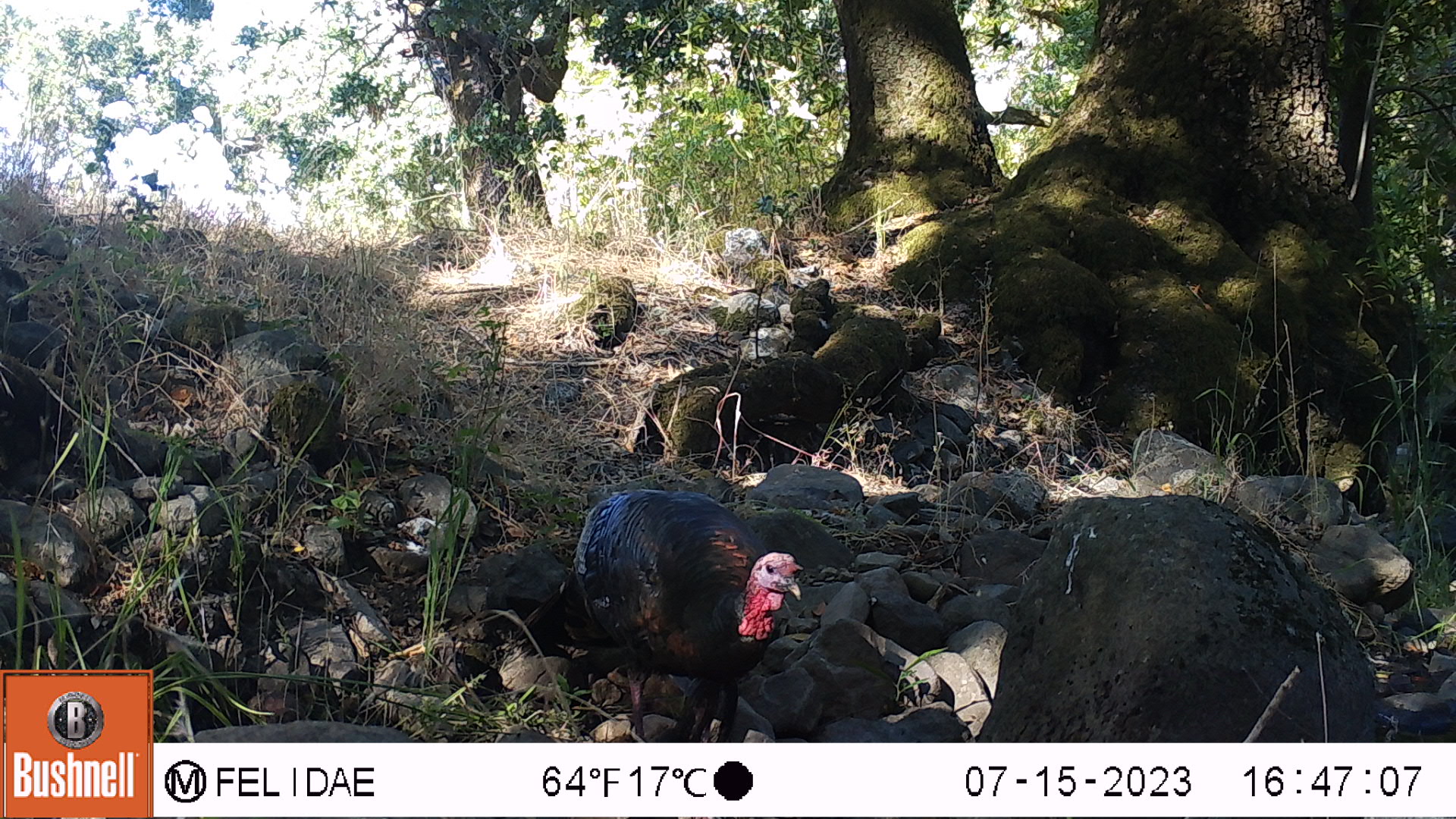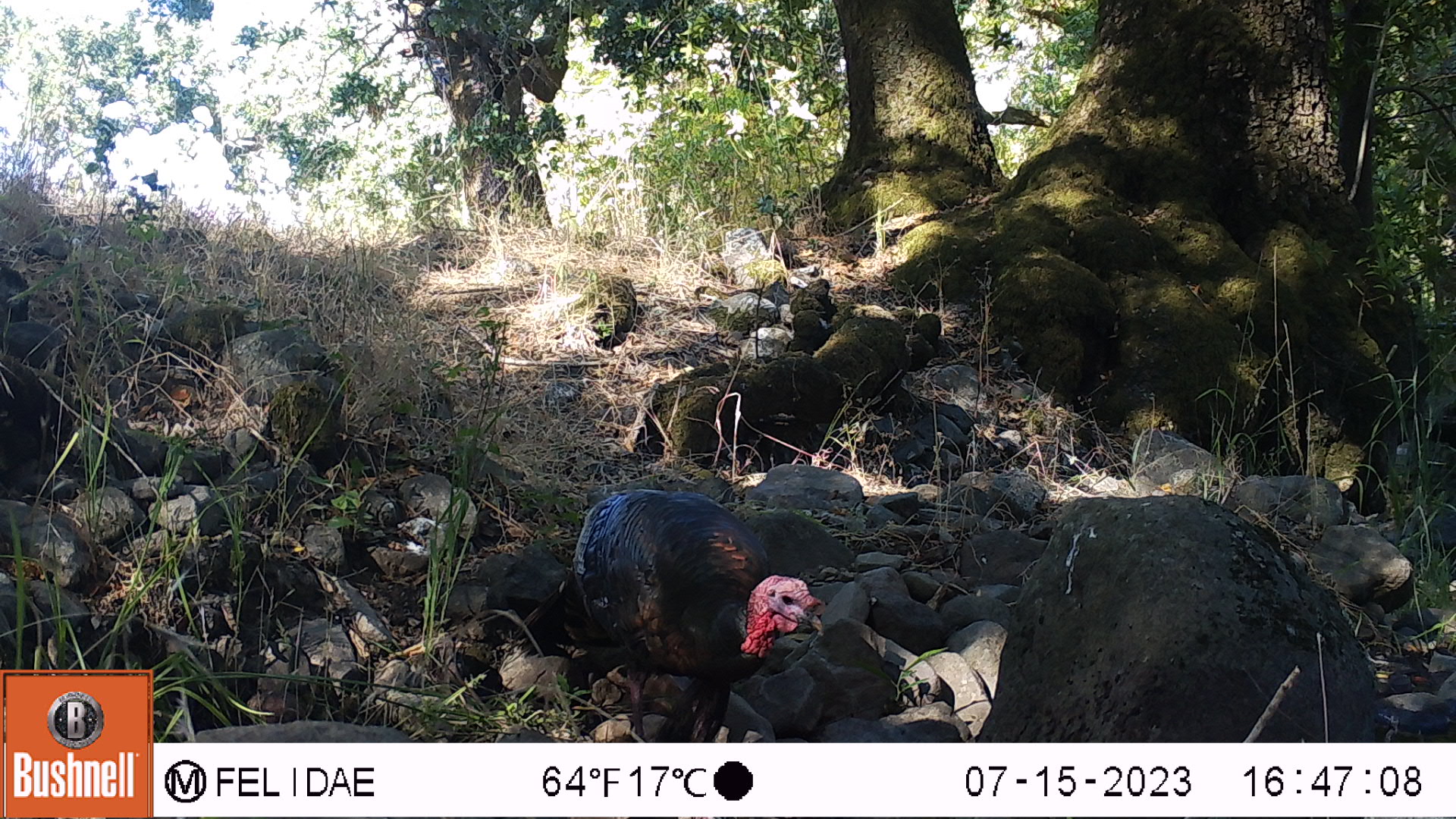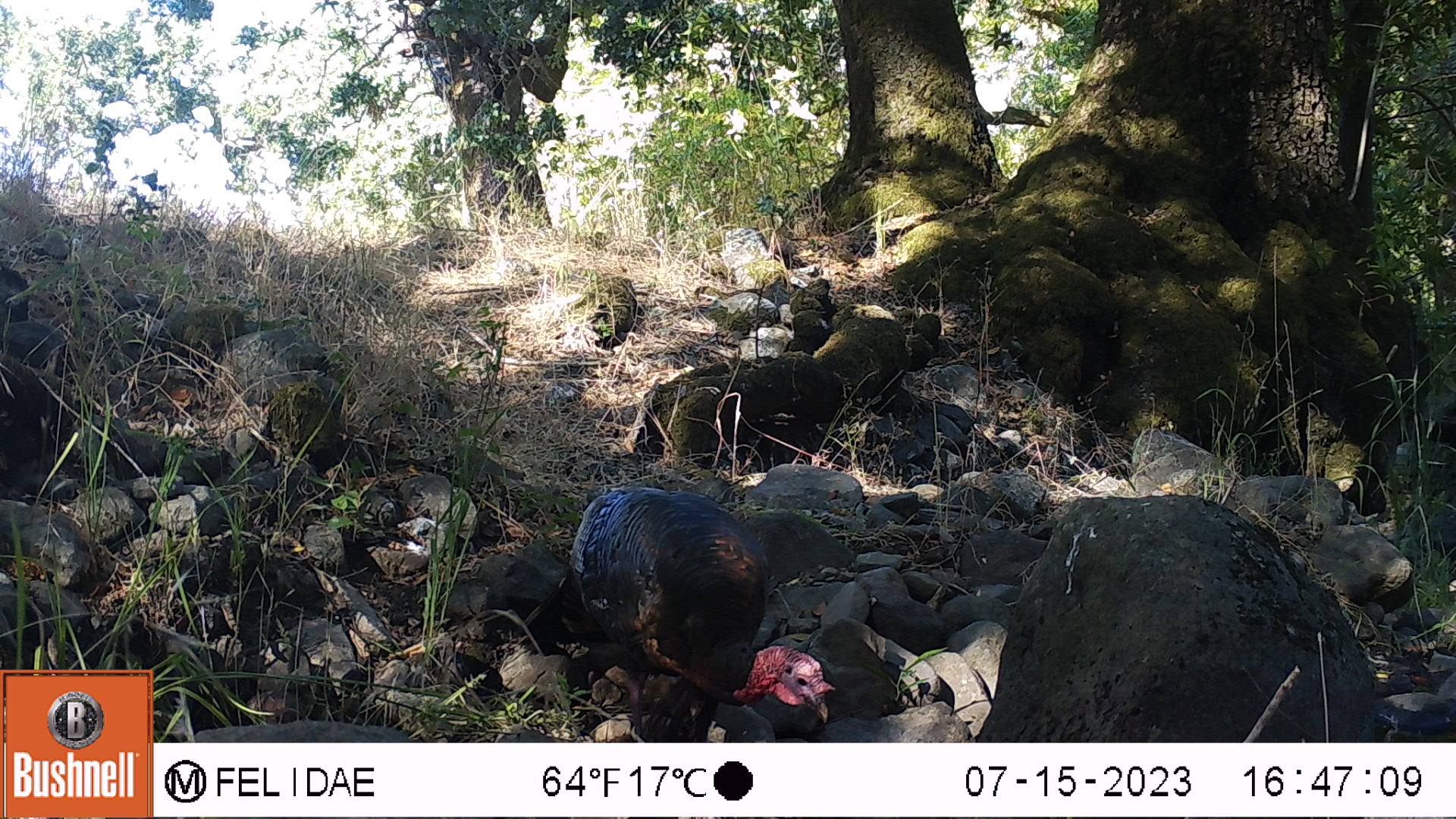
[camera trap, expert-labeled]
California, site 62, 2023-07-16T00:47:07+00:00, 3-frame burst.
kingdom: Animalia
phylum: Chordata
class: Aves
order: Galliformes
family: Phasianidae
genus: Meleagris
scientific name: Meleagris gallopavo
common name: turkey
Turkey (Meleagris gallopavo).